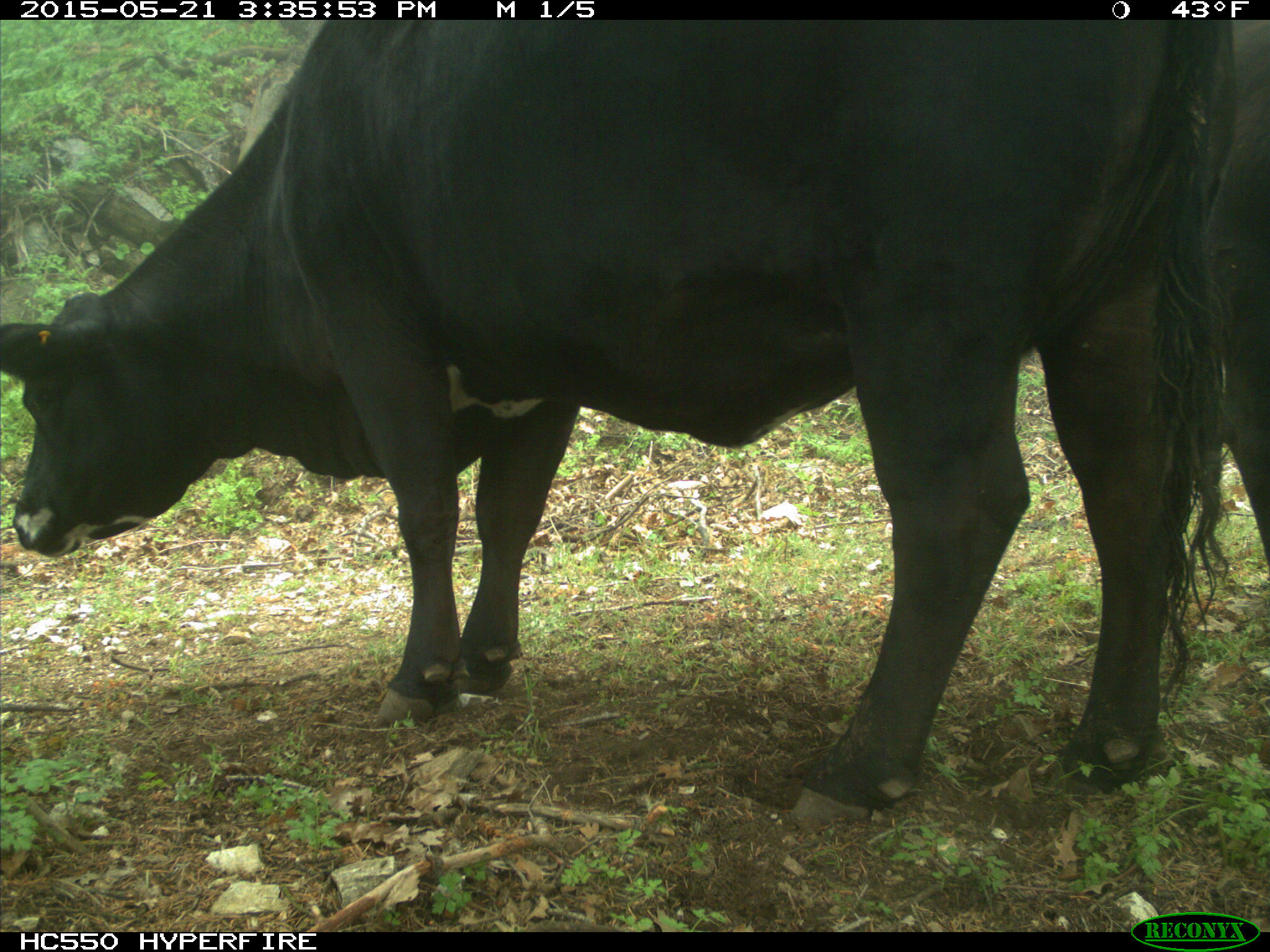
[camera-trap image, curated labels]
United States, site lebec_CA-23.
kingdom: Animalia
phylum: Chordata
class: Mammalia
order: Artiodactyla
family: Bovidae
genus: Bos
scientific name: Bos taurus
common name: domestic cow